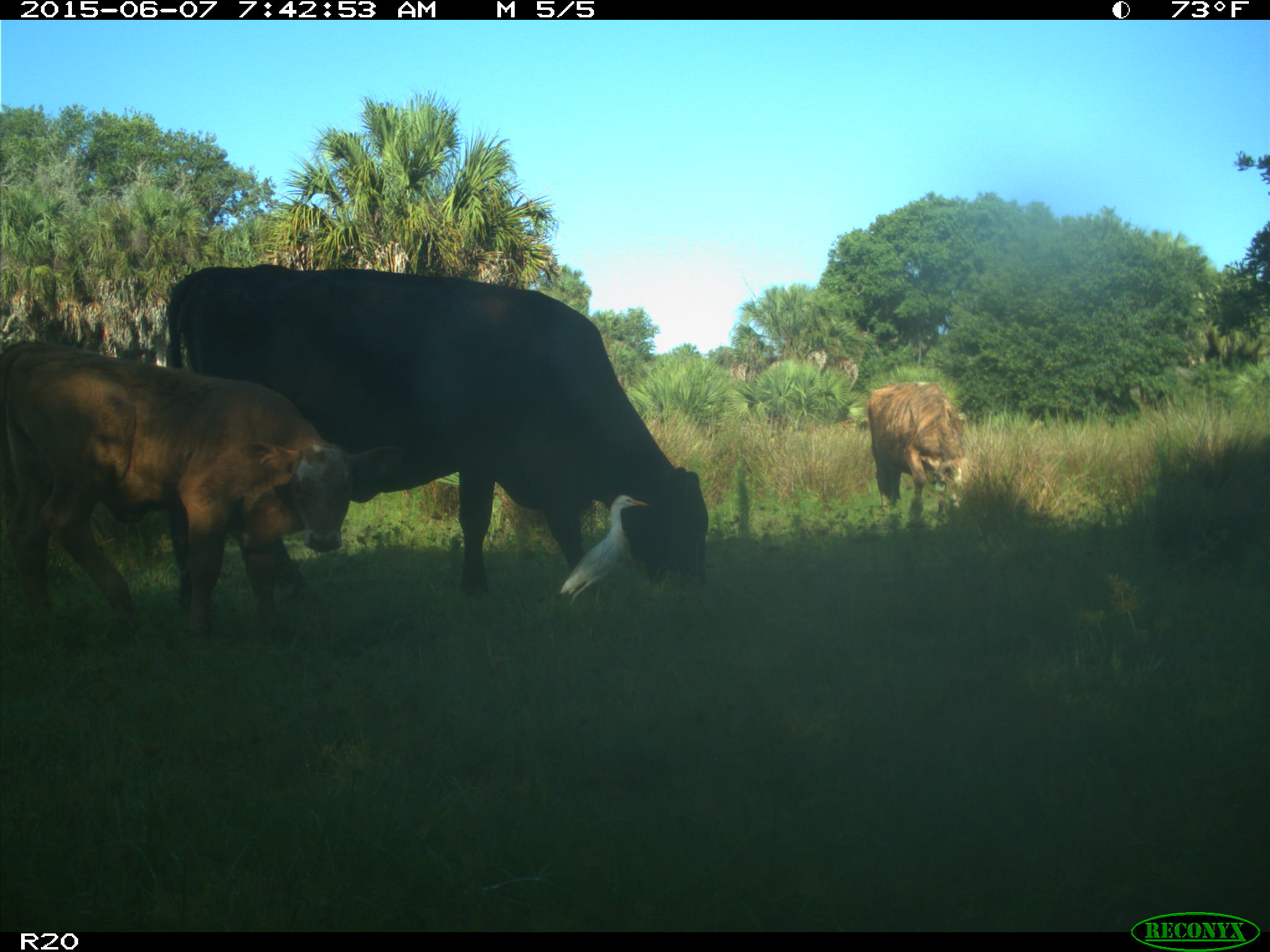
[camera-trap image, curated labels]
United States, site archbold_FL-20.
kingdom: Animalia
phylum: Chordata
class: Mammalia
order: Artiodactyla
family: Bovidae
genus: Bos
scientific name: Bos taurus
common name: domestic cow